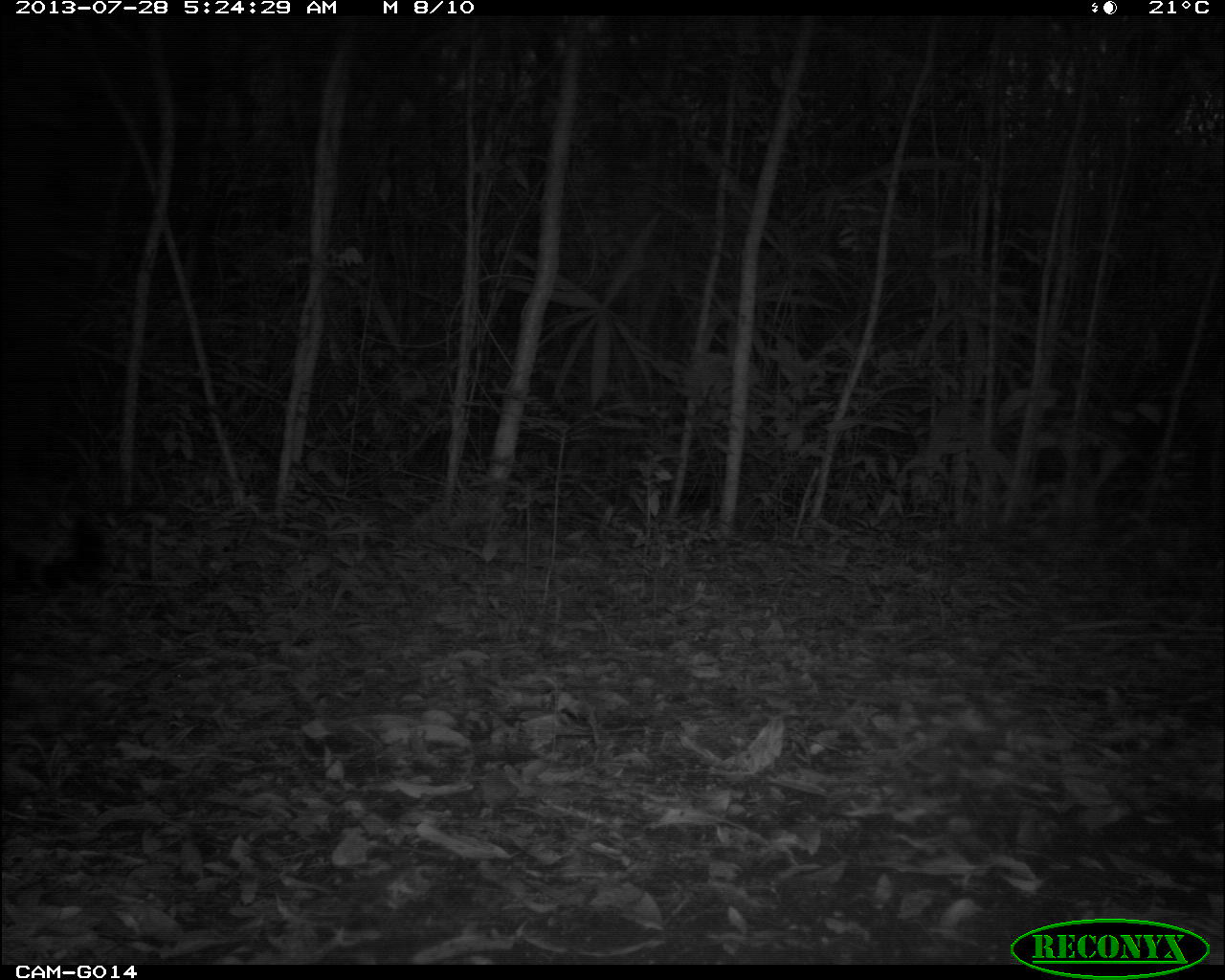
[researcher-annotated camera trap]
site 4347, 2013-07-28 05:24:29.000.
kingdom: Animalia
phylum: Chordata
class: Mammalia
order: Carnivora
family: Felidae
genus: Panthera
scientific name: Panthera onca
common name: jaguar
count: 1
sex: male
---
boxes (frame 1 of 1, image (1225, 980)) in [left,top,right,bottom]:
panthera onca: [0,509,101,598]